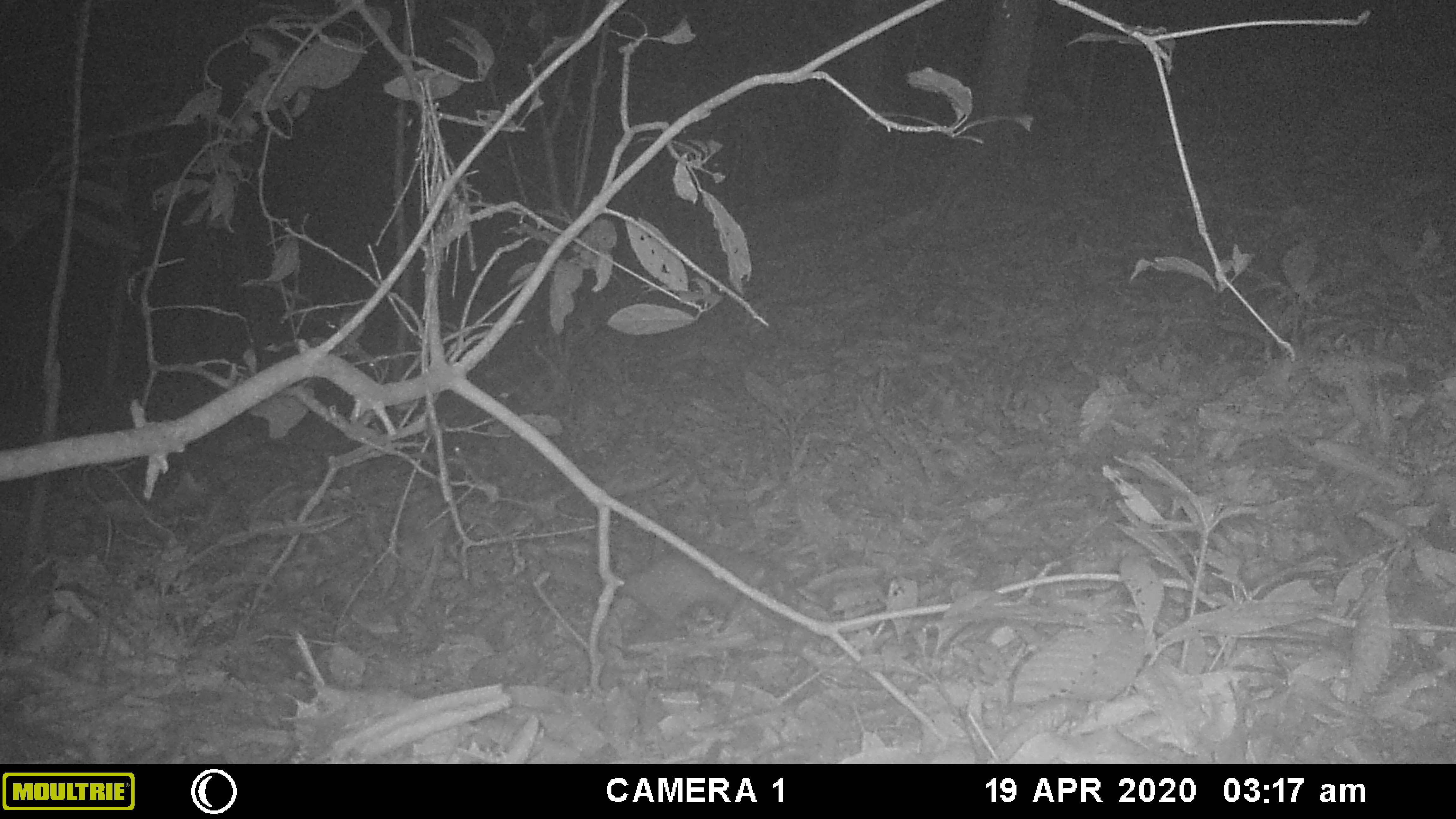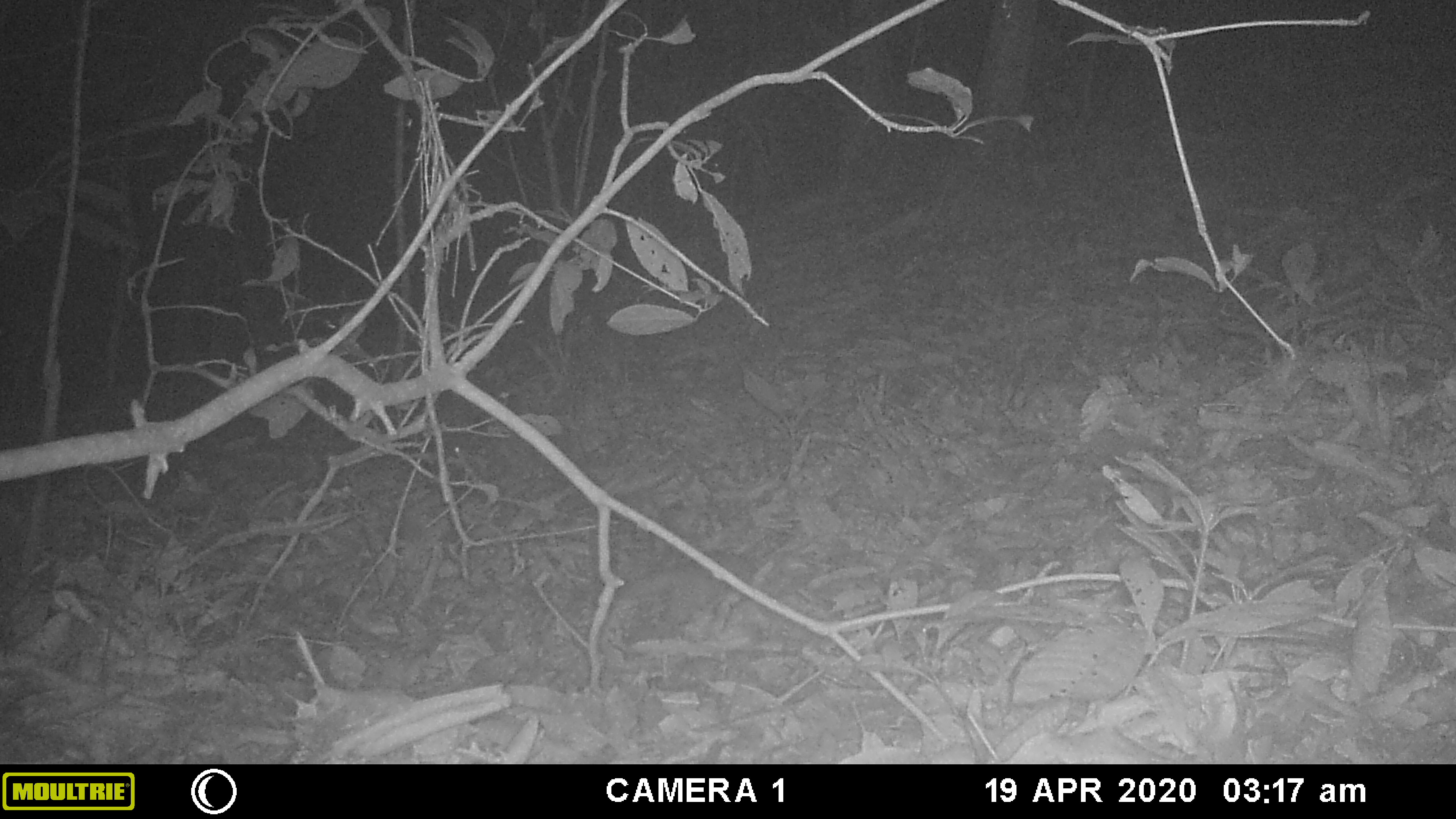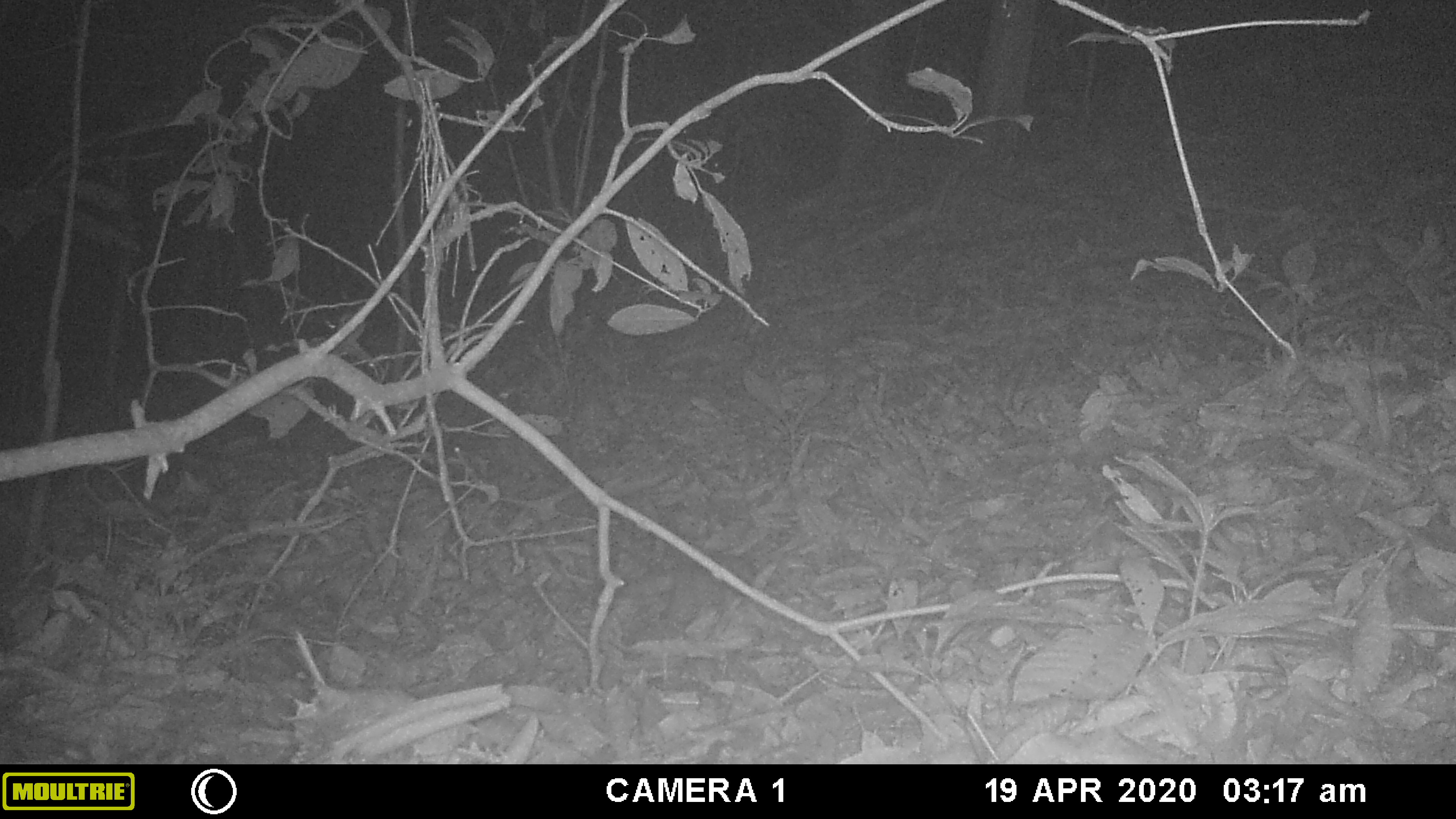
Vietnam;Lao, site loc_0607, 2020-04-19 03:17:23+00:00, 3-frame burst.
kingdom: Animalia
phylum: Chordata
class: Mammalia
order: Carnivora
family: Mustelidae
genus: Melogale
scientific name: Melogale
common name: ferret badger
Ferret badger (Melogale). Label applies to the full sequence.